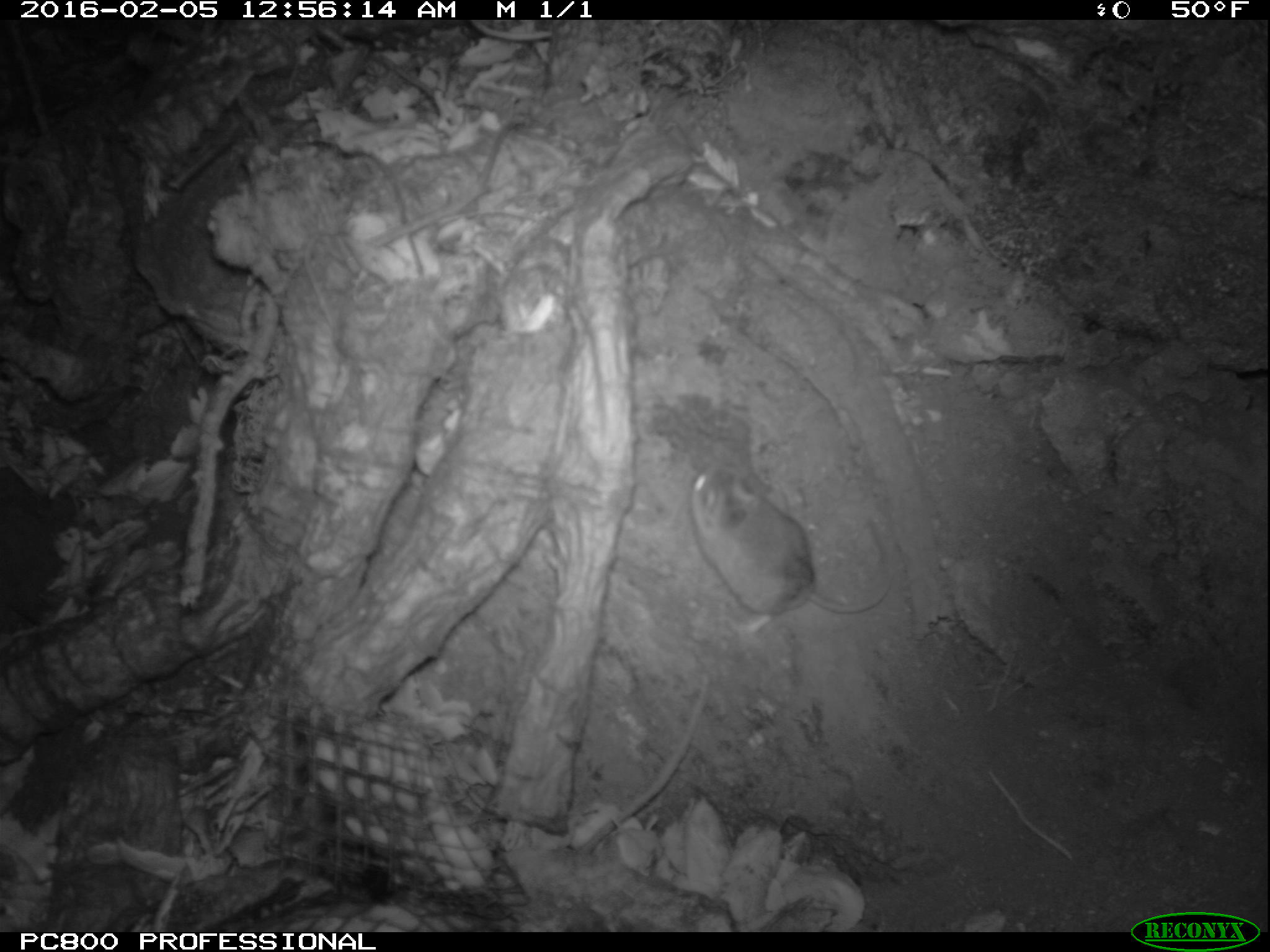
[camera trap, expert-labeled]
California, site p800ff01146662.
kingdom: Animalia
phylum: Chordata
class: Mammalia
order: Rodentia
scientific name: Rodentia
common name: rodent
Rodent (Rodentia).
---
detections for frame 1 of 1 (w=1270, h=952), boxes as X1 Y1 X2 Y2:
rodent: 689 449 890 634